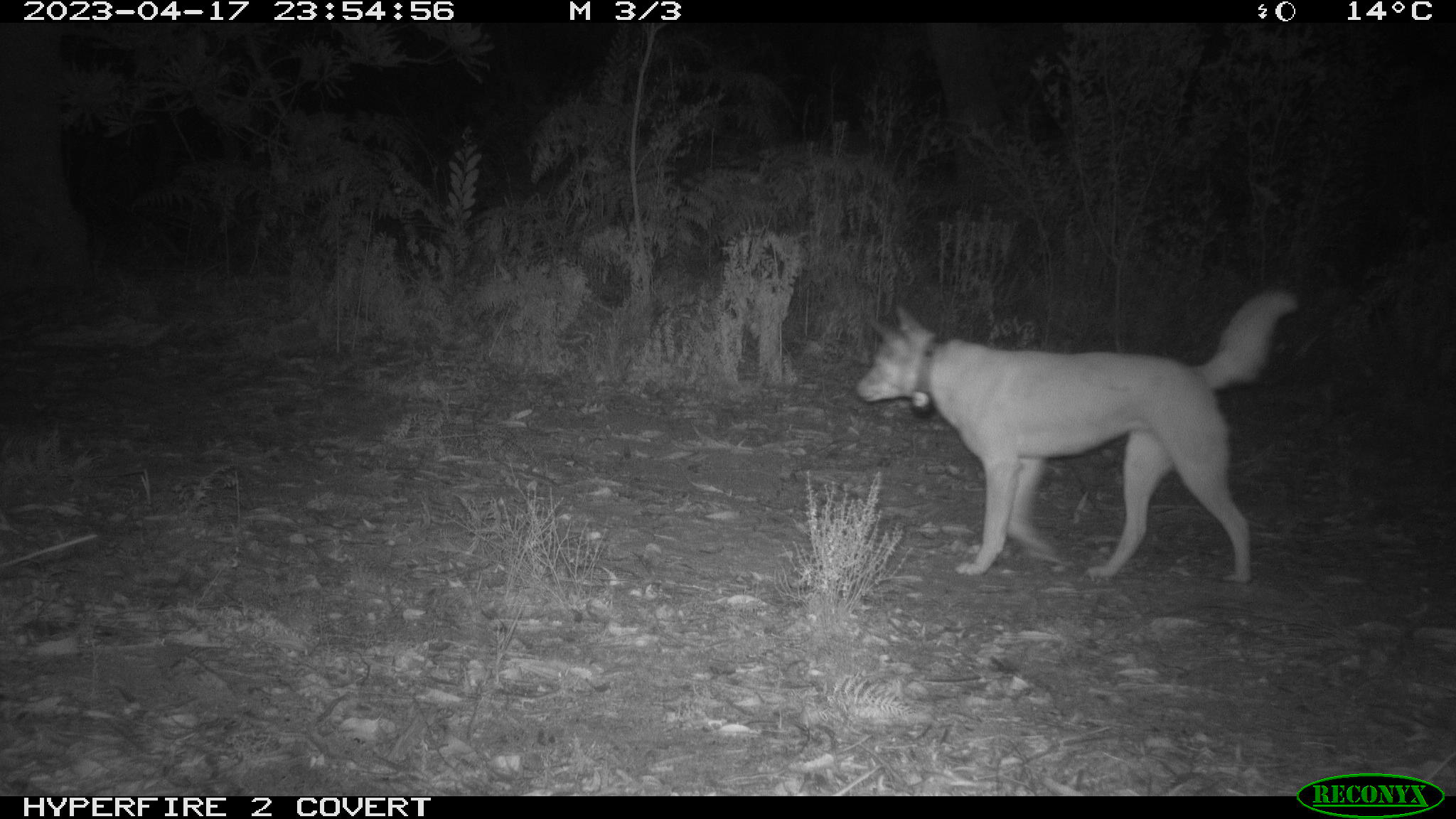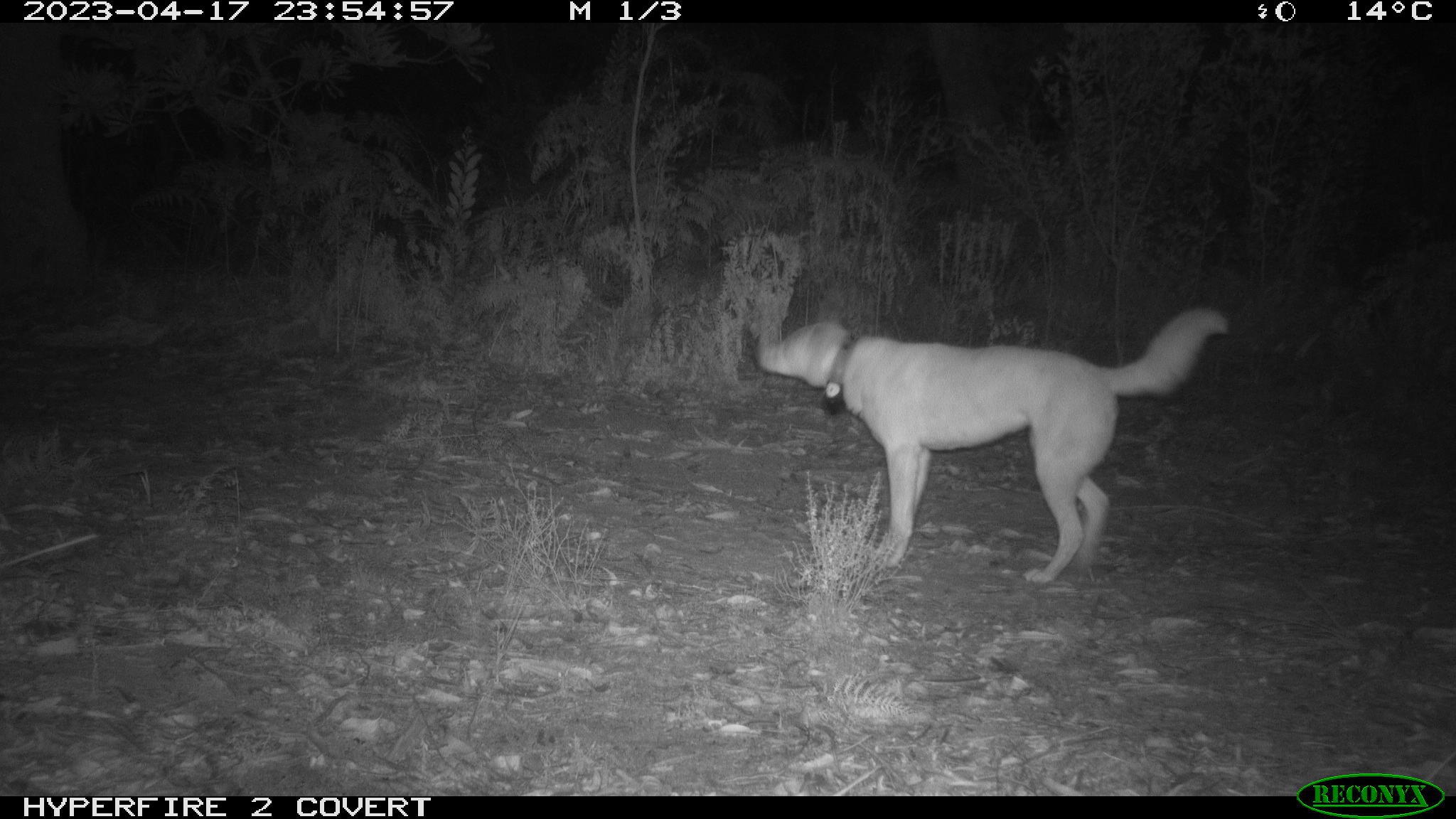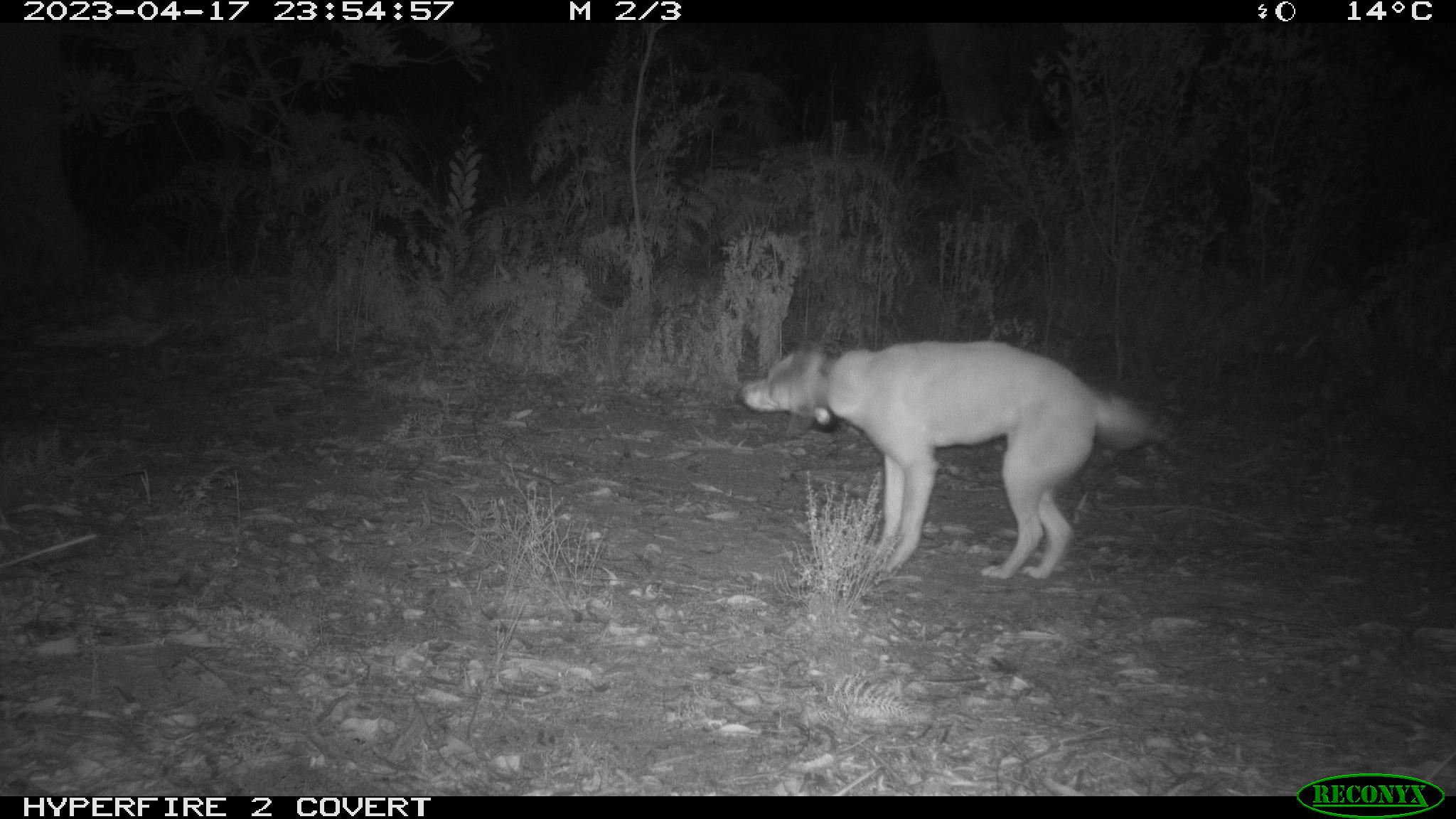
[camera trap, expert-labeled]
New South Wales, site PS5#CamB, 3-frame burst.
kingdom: Animalia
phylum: Chordata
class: Mammalia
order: Carnivora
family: Canidae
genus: Canis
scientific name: Canis familiaris dingo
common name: dingo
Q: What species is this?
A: Dingo (Canis familiaris dingo).